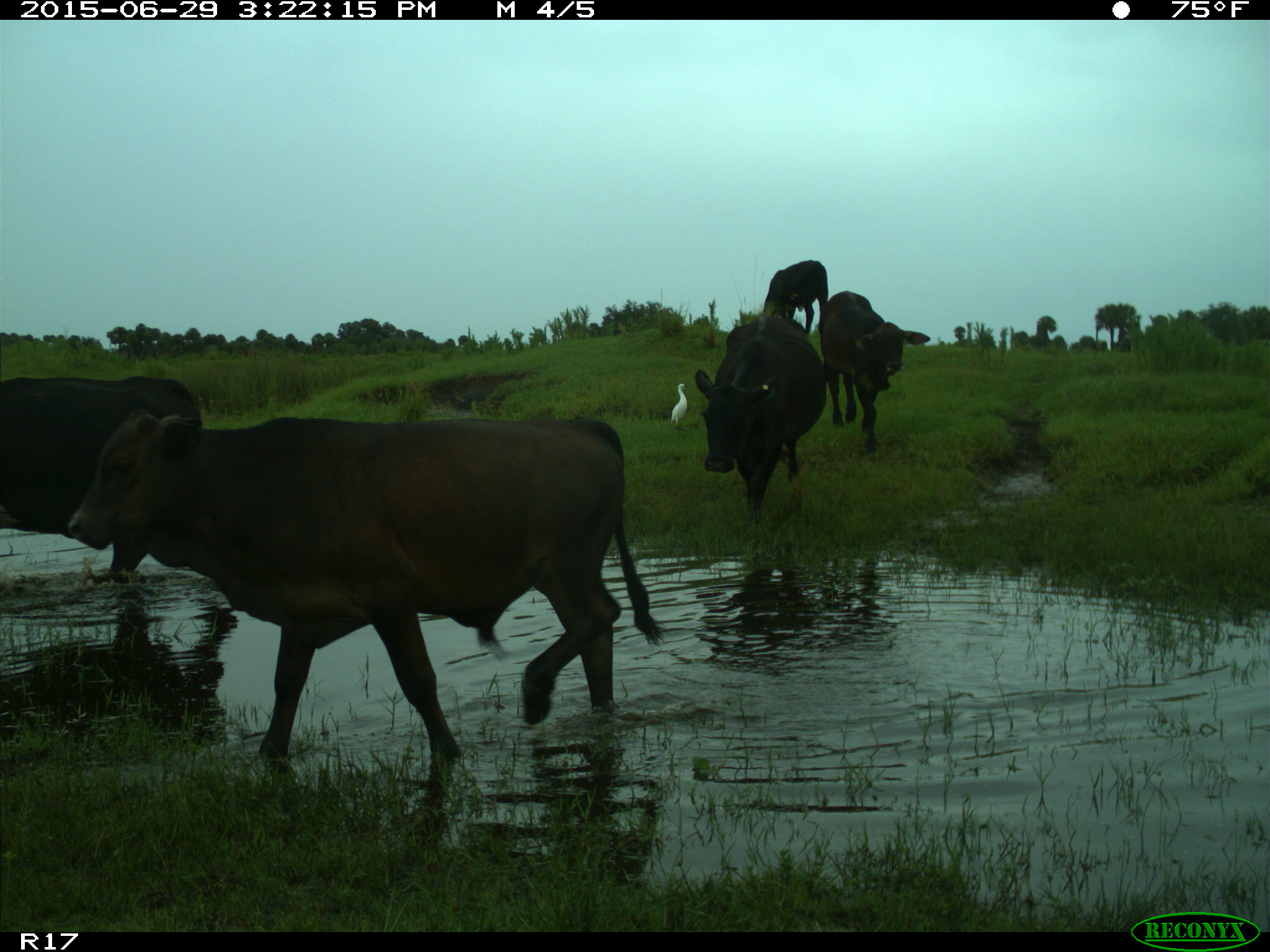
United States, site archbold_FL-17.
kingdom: Animalia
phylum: Chordata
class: Mammalia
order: Artiodactyla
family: Bovidae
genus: Bos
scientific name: Bos taurus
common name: domestic cow